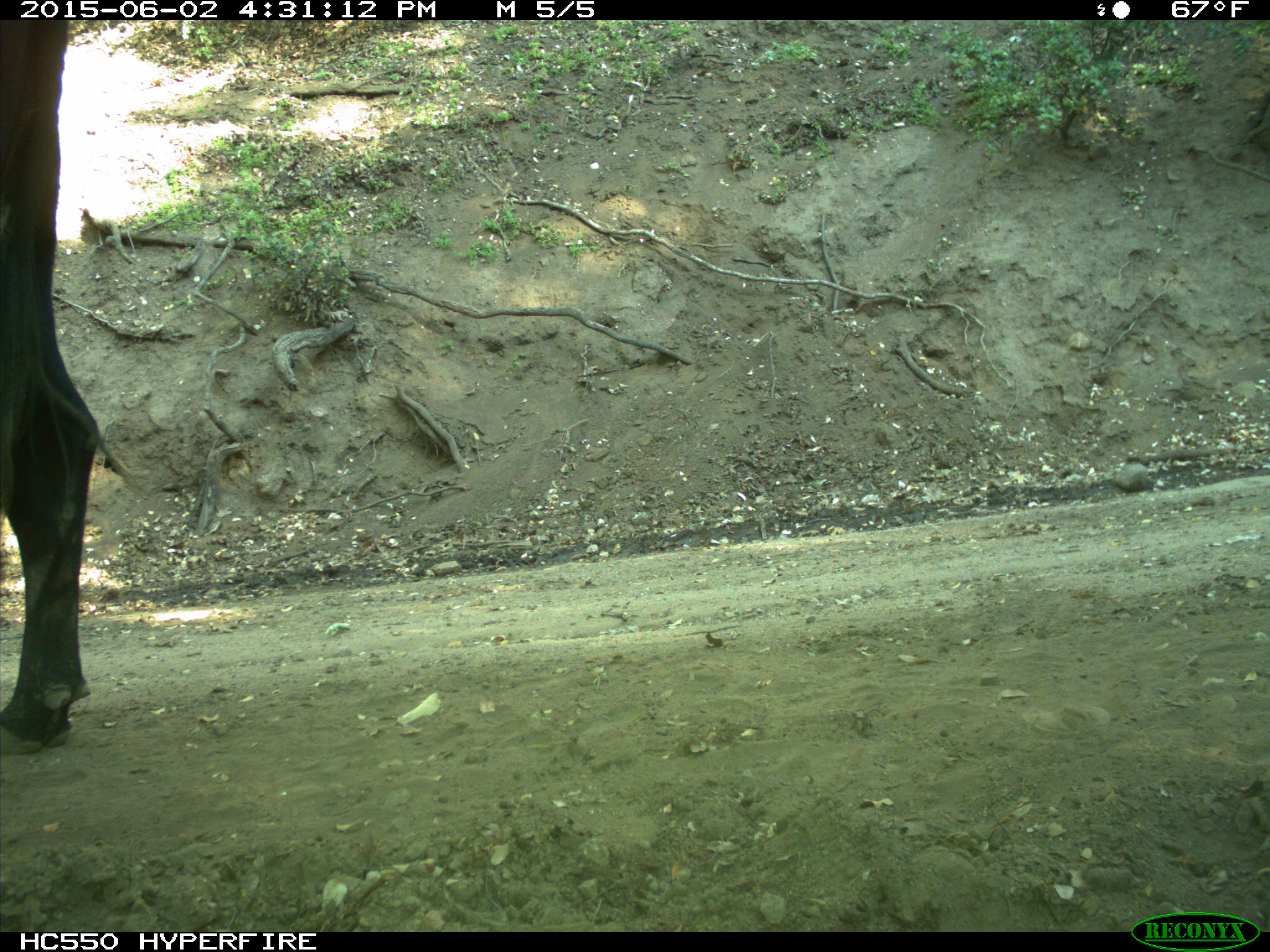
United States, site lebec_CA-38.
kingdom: Animalia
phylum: Chordata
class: Mammalia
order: Artiodactyla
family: Bovidae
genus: Bos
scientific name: Bos taurus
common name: domestic cow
Bos taurus (domestic cow).